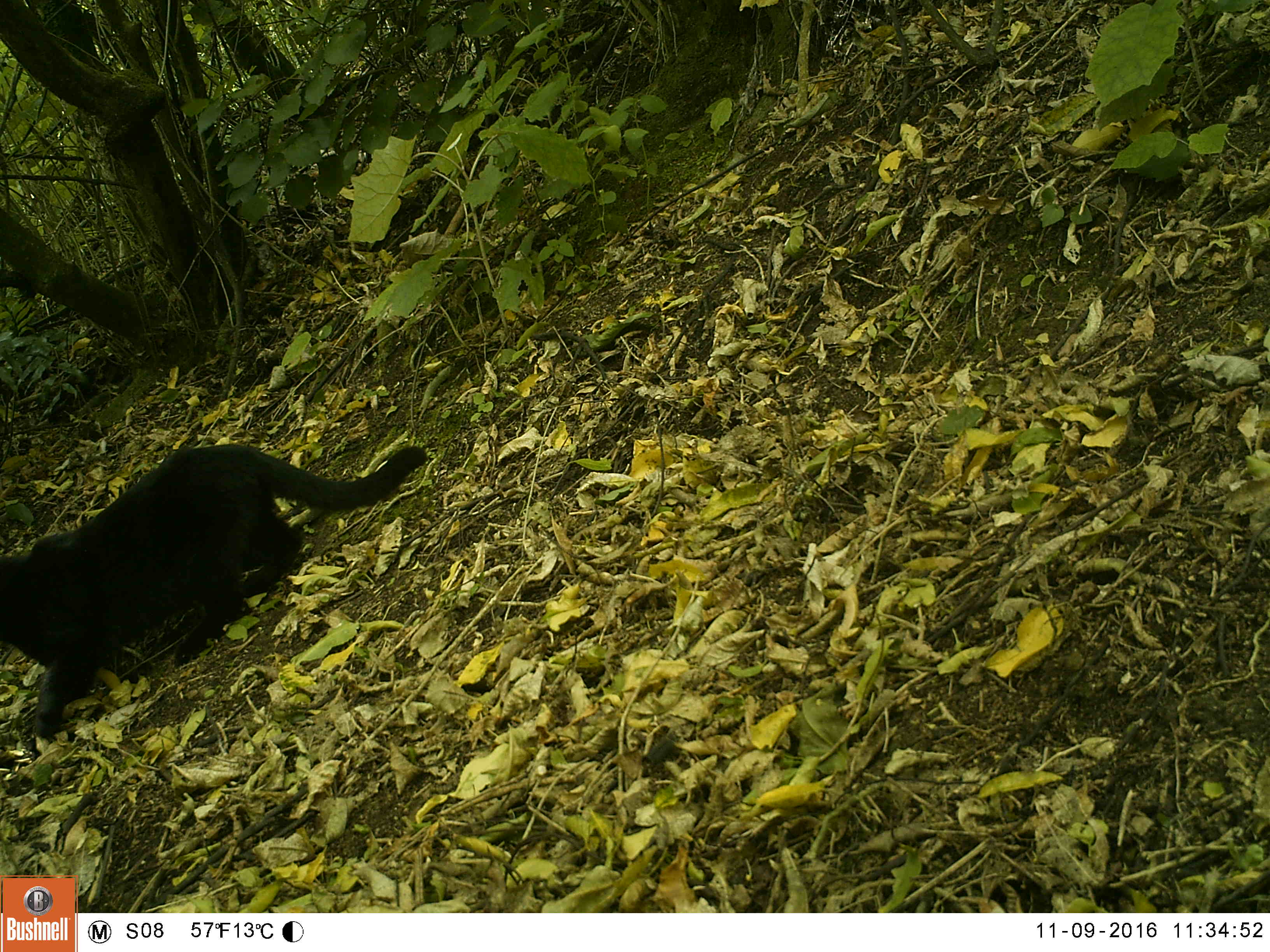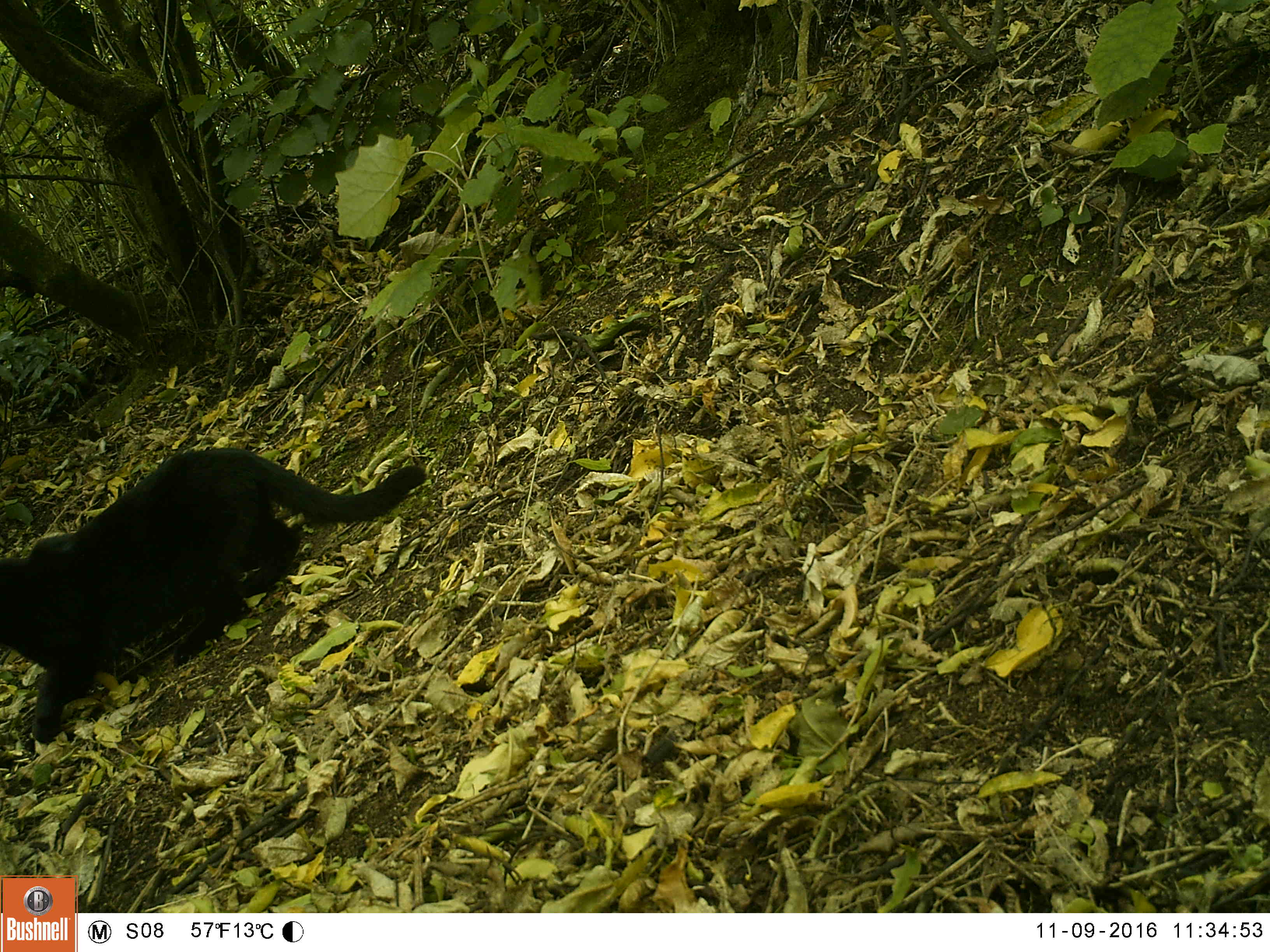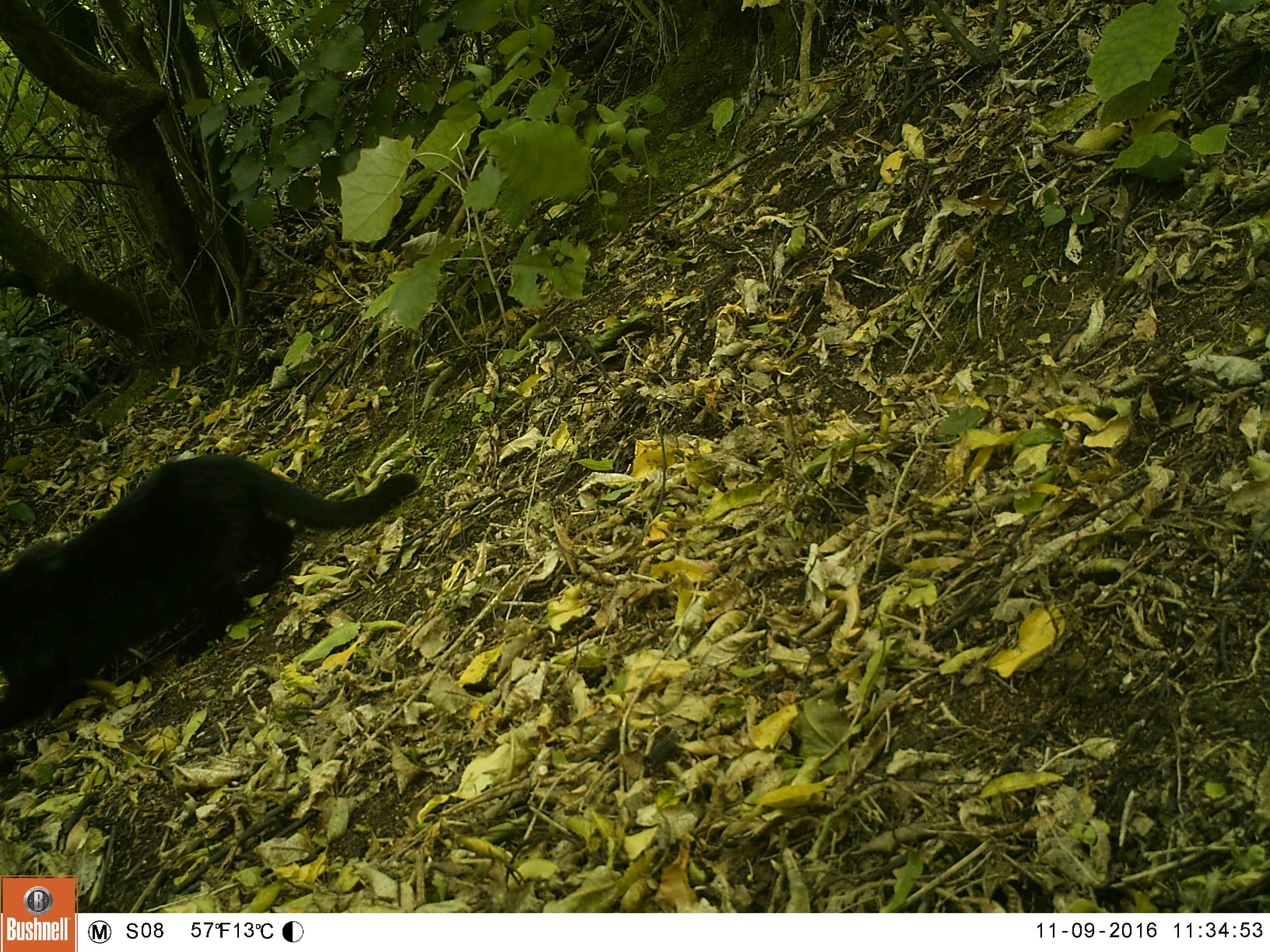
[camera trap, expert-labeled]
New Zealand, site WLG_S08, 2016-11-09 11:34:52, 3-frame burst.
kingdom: Animalia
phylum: Chordata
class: Mammalia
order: Carnivora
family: Felidae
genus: Felis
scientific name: Felis catus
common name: domestic cat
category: cat